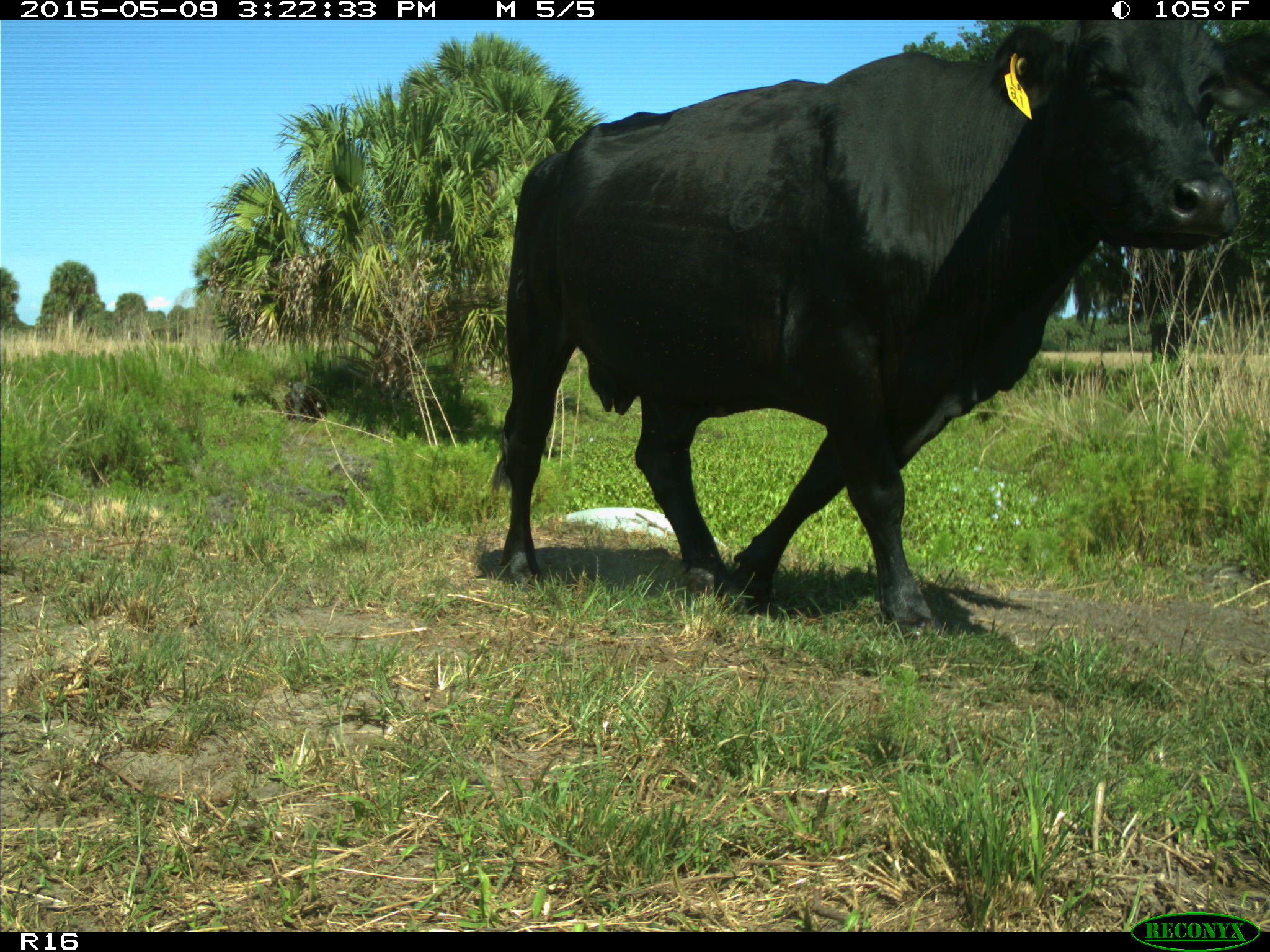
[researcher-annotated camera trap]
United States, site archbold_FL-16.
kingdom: Animalia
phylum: Chordata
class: Mammalia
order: Artiodactyla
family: Bovidae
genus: Bos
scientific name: Bos taurus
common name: domestic cow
Bos taurus (domestic cow).